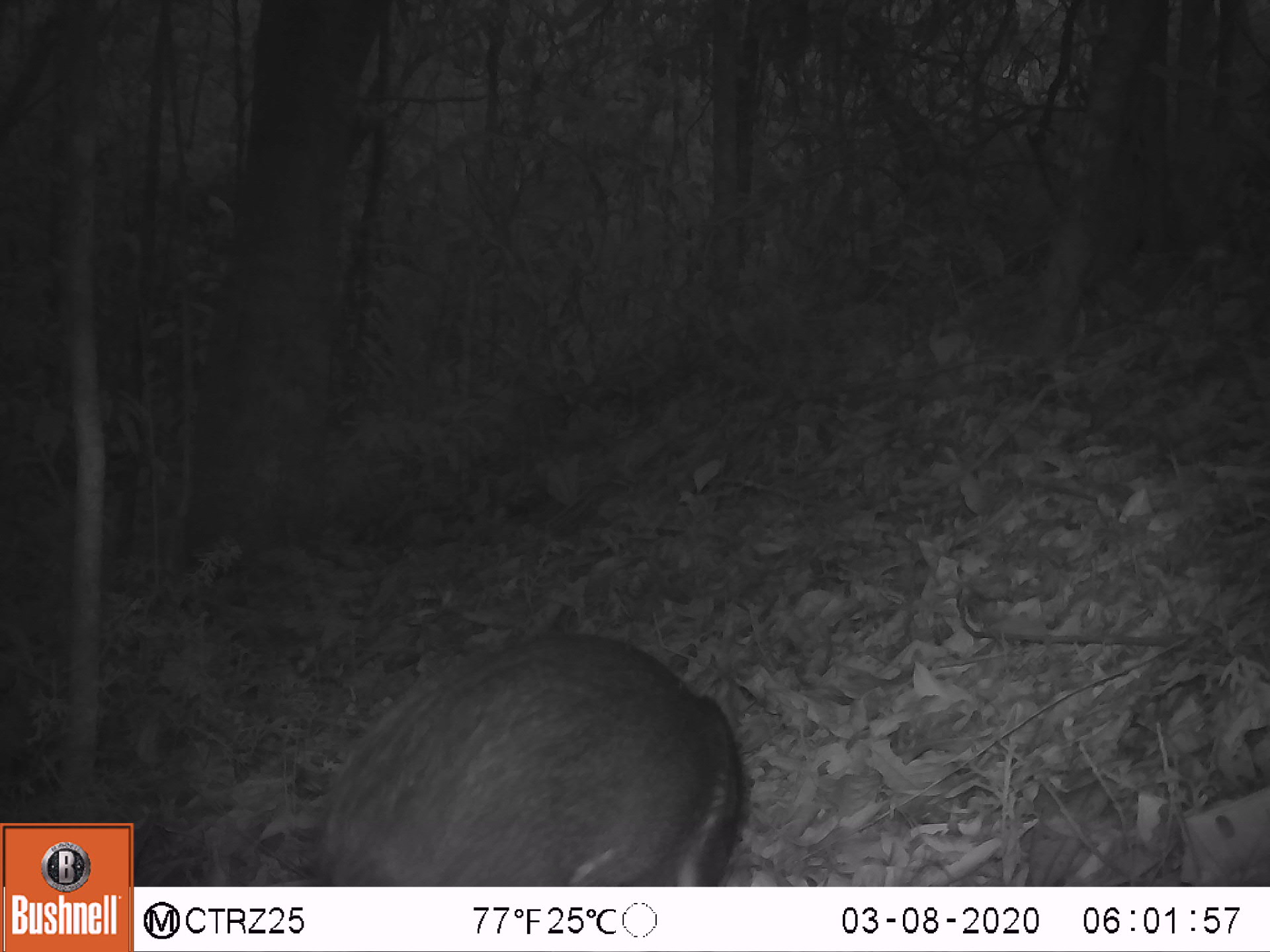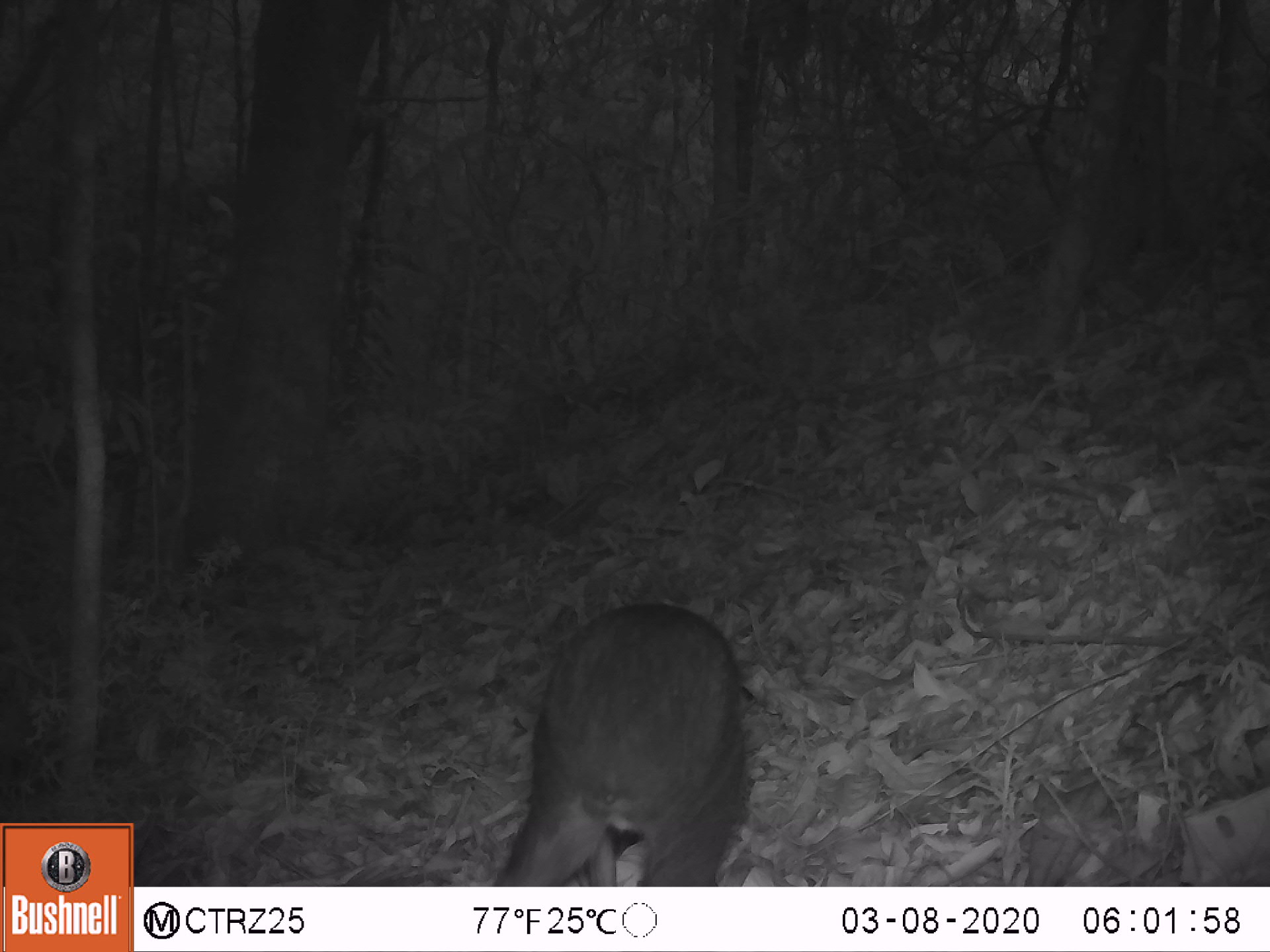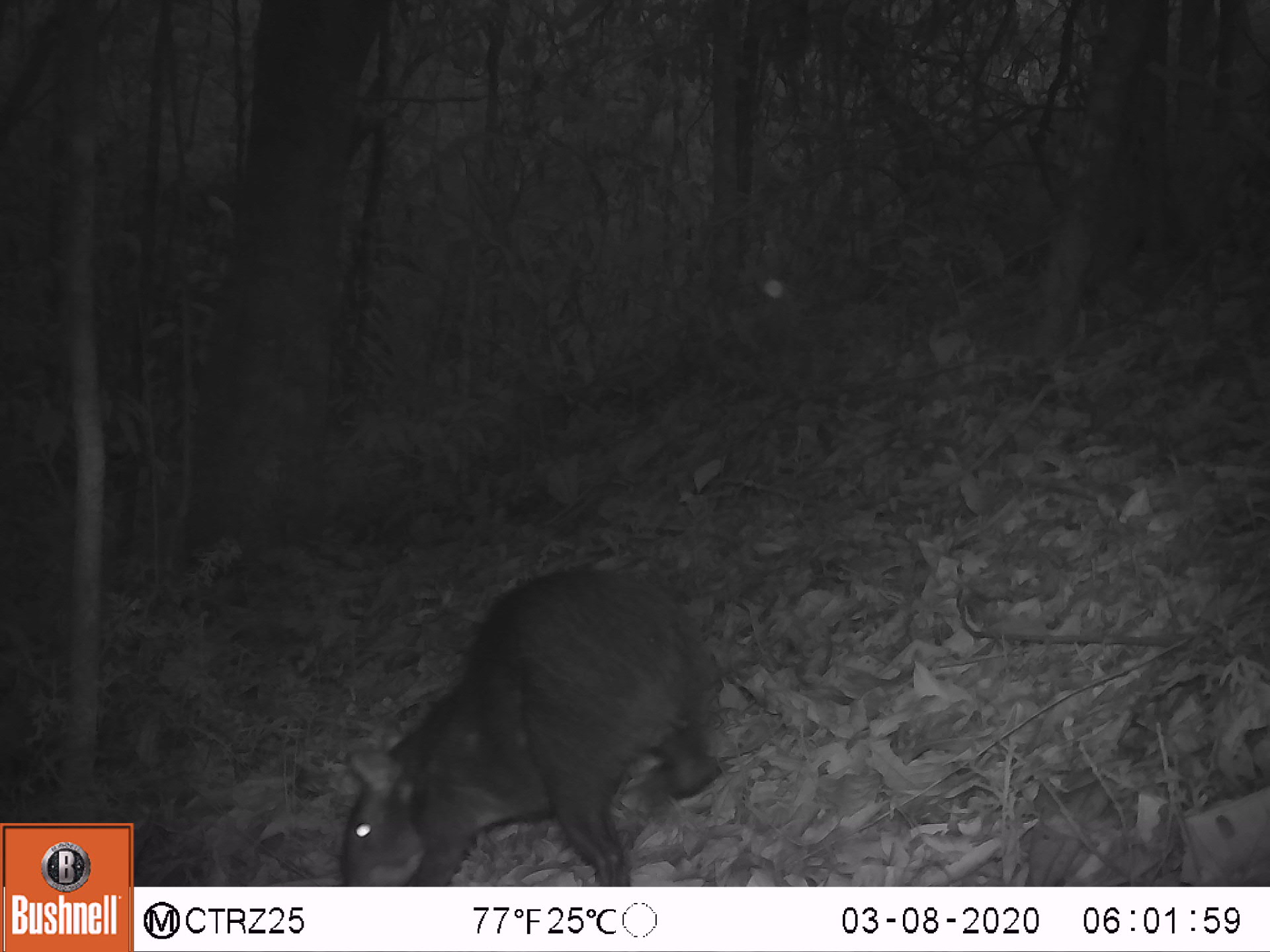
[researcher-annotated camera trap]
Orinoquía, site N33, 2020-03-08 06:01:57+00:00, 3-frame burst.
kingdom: Animalia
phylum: Chordata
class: Mammalia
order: Rodentia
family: Dasyproctidae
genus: Dasyprocta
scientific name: Dasyprocta fuliginosa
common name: black agouti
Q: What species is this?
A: Black agouti (Dasyprocta fuliginosa).